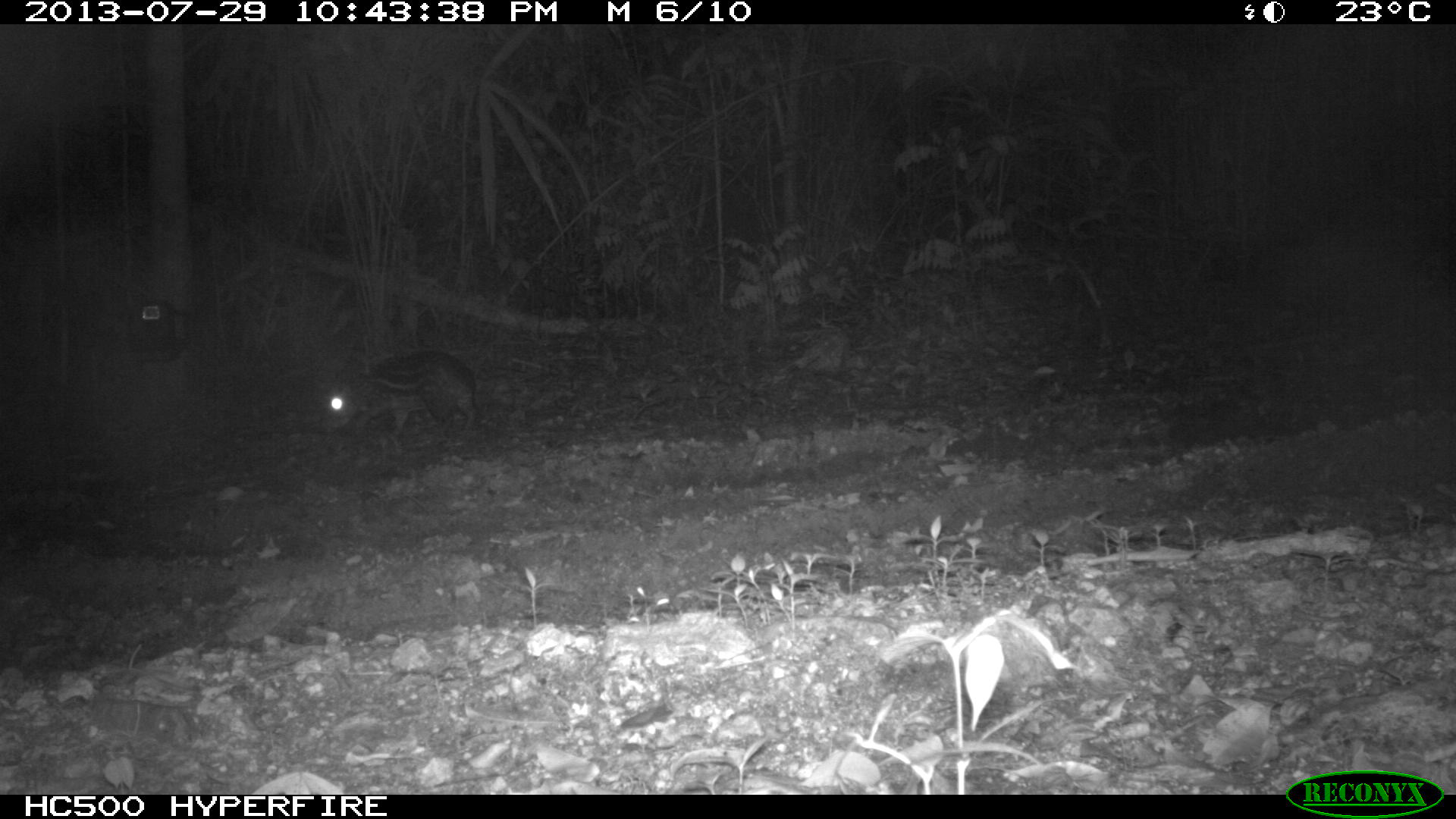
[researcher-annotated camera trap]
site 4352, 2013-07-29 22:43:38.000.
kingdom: Animalia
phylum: Chordata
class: Mammalia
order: Rodentia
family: Cuniculidae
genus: Cuniculus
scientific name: Cuniculus paca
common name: lowland paca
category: agouti paca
Agouti paca (lowland paca) (Cuniculus paca), count 1.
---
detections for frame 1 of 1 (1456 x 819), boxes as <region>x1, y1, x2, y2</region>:
agouti paca: <region>319, 350, 479, 436</region>